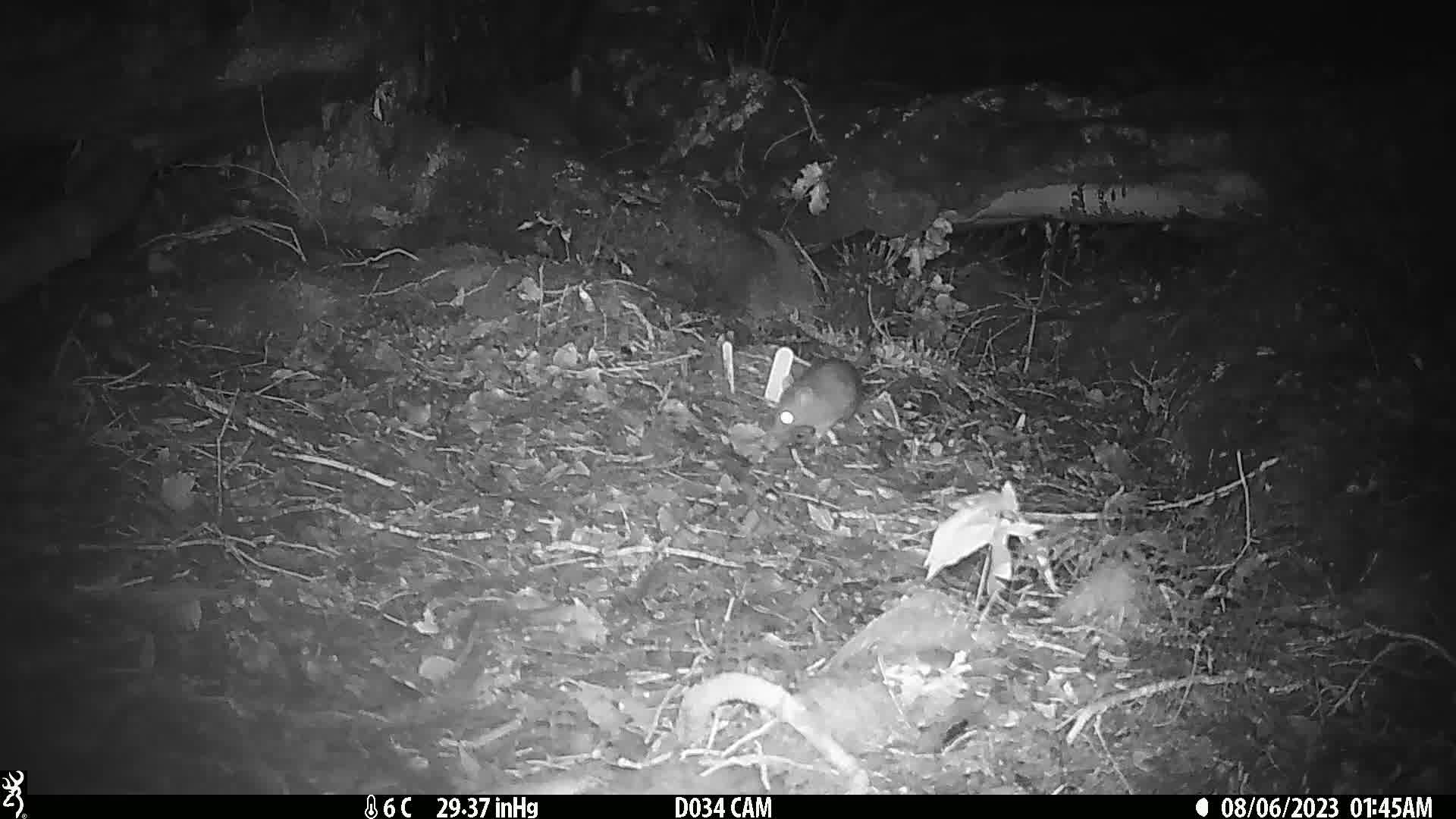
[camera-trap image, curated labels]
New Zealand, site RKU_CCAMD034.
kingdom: Animalia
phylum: Chordata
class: Mammalia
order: Rodentia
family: Muridae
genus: Rattus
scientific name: Rattus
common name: rat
Rat (Rattus).